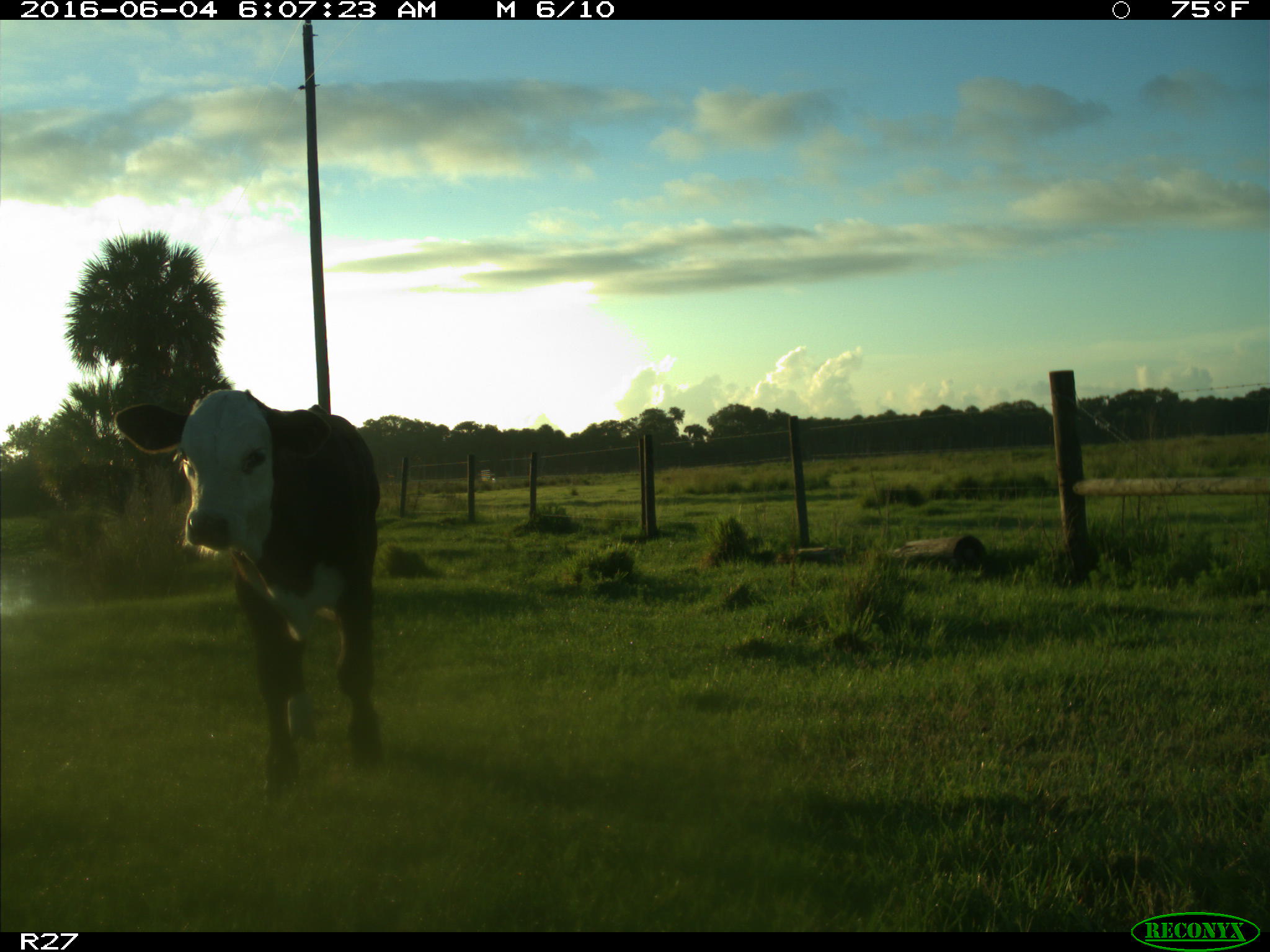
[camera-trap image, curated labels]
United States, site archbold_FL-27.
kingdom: Animalia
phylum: Chordata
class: Mammalia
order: Artiodactyla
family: Bovidae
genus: Bos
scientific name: Bos taurus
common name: domestic cow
Bos taurus (domestic cow).